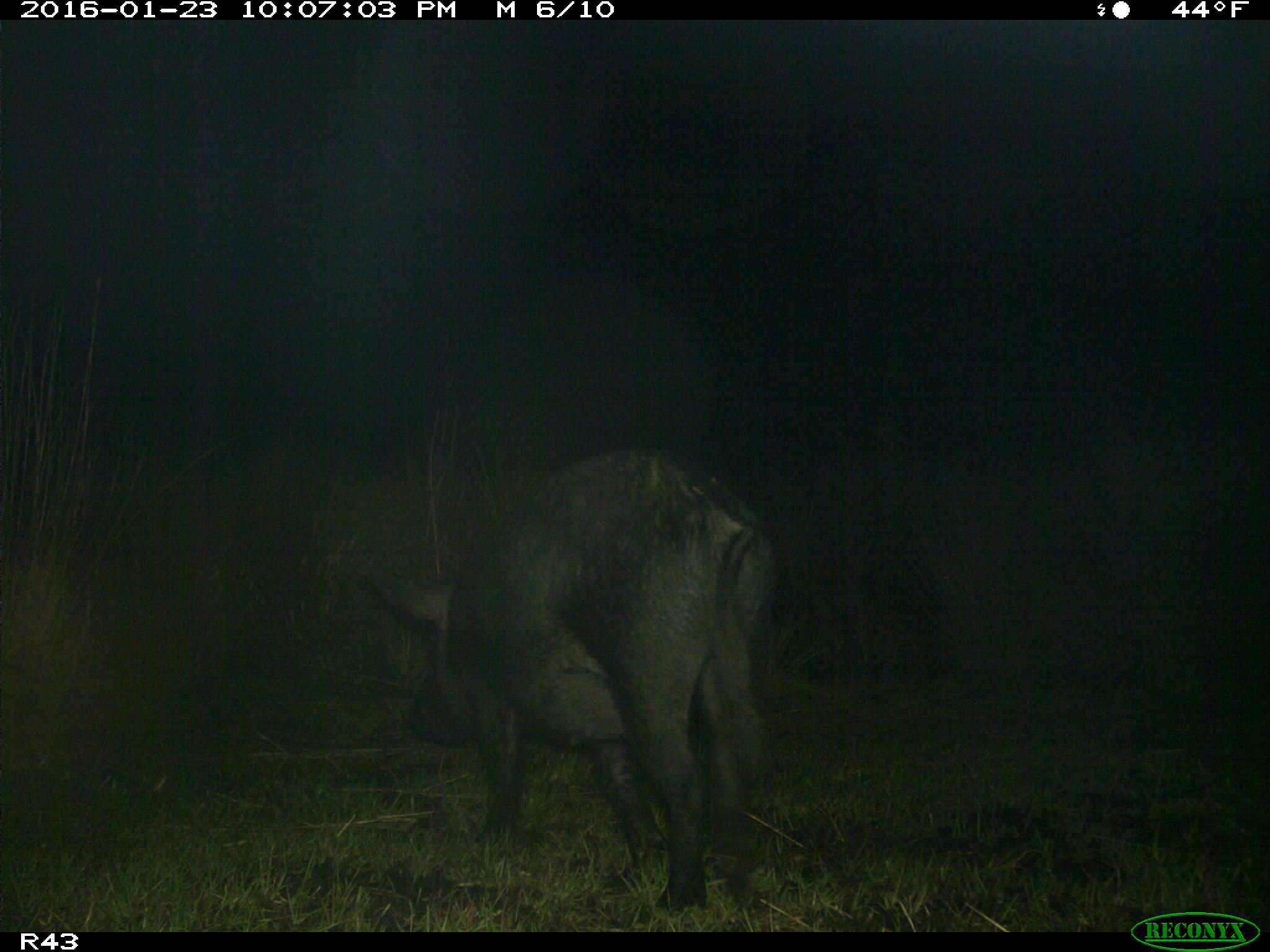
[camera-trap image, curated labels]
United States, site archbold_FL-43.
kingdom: Animalia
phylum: Chordata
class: Mammalia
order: Artiodactyla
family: Suidae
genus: Sus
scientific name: Sus scrofa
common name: wild boar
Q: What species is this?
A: Sus scrofa (wild boar).